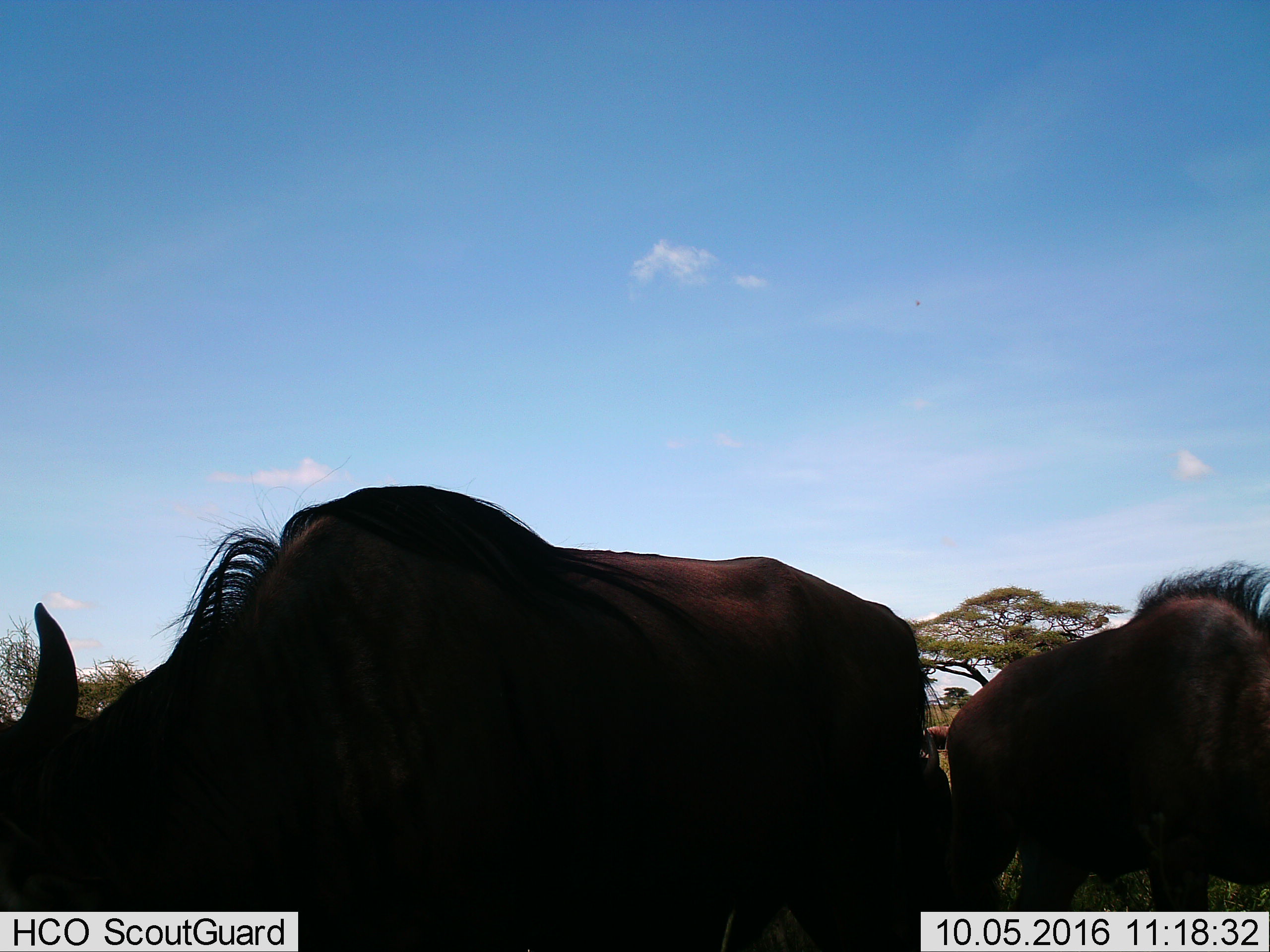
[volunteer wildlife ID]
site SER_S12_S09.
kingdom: Animalia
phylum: Chordata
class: Mammalia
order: Artiodactyla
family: Bovidae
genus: Connochaetes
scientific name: Connochaetes taurinus taurinus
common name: blue wildebeest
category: wildebeestblue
Wildebeestblue (blue wildebeest) (Connochaetes taurinus taurinus), count 3. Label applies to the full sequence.